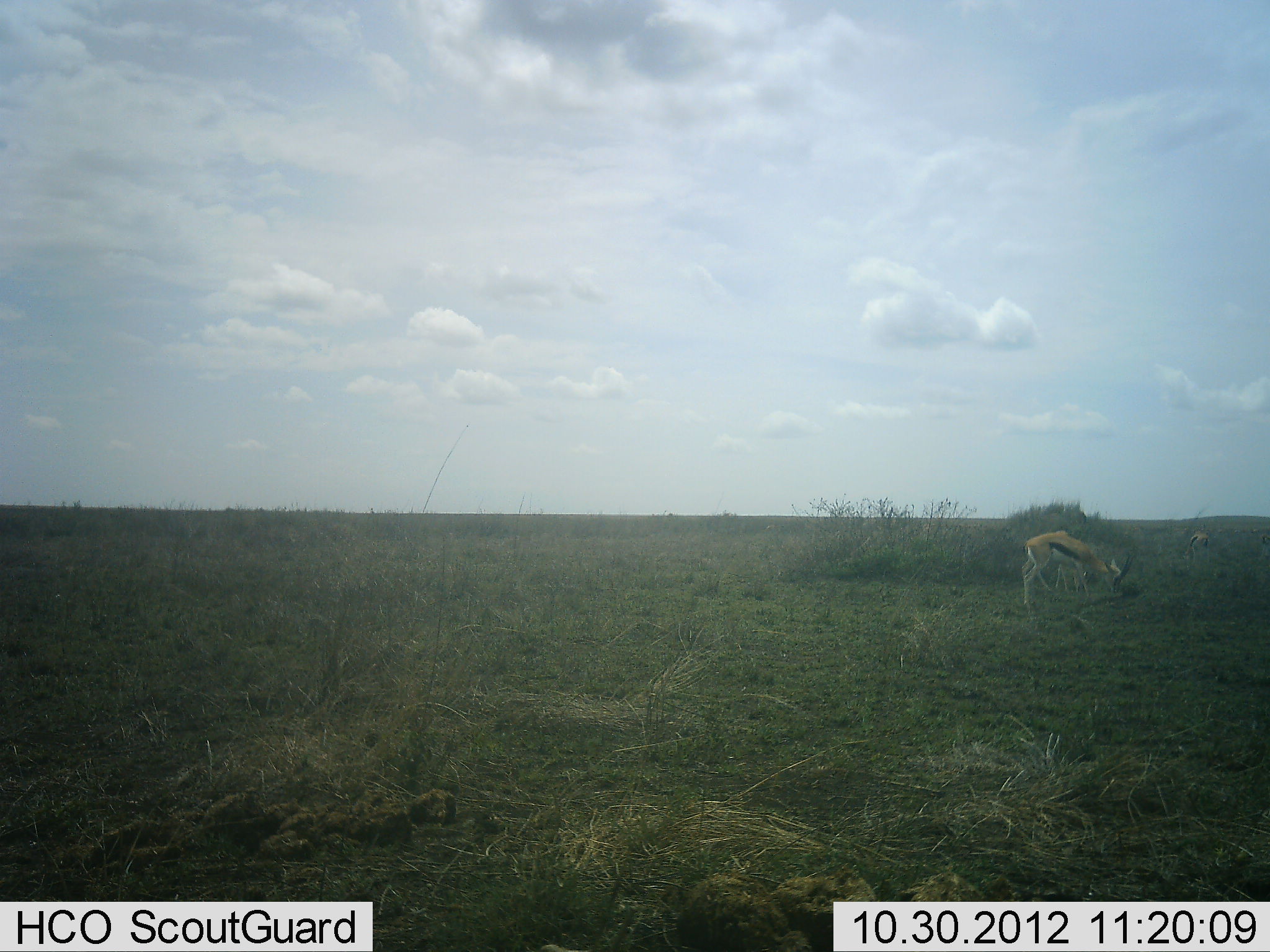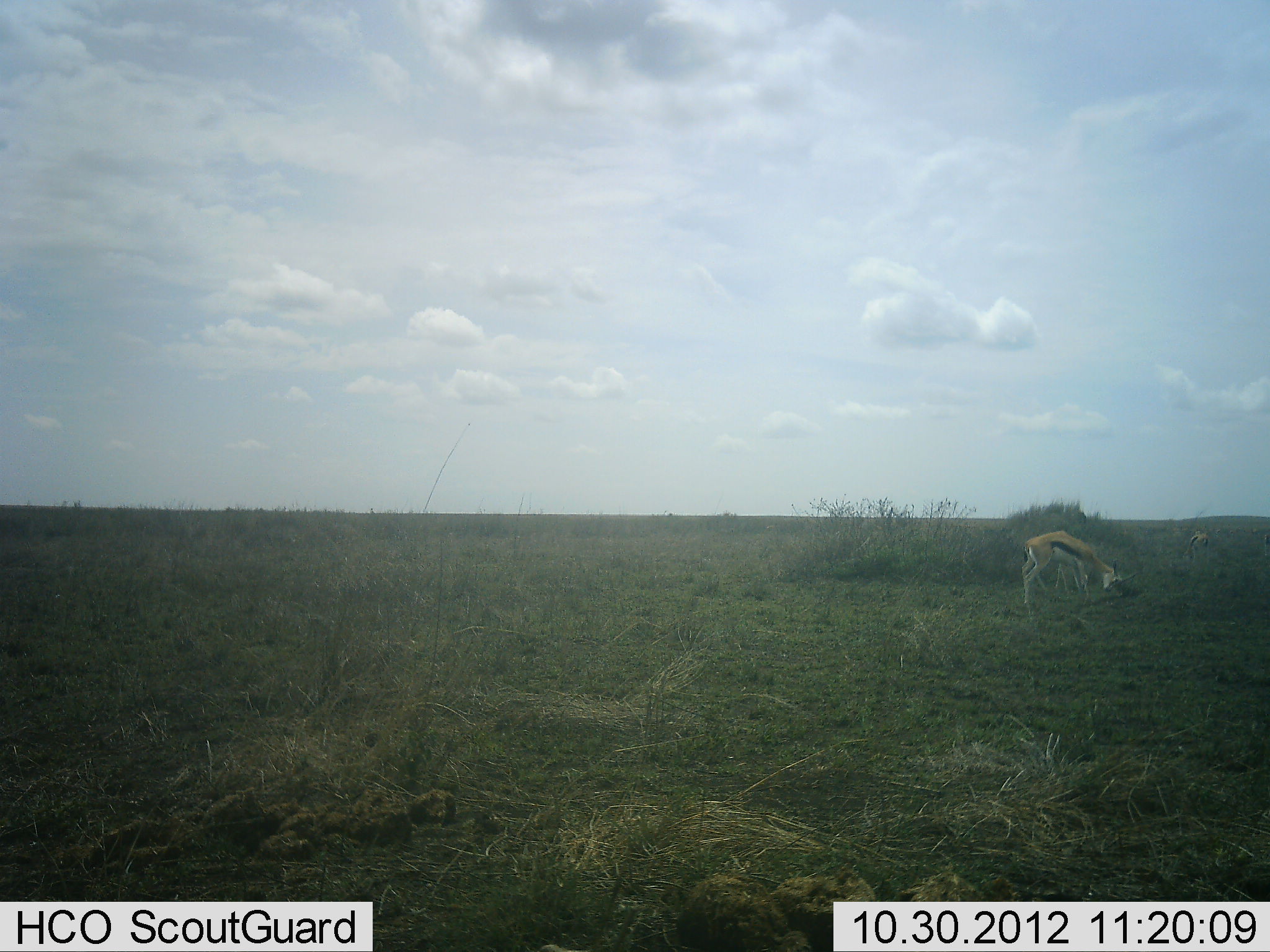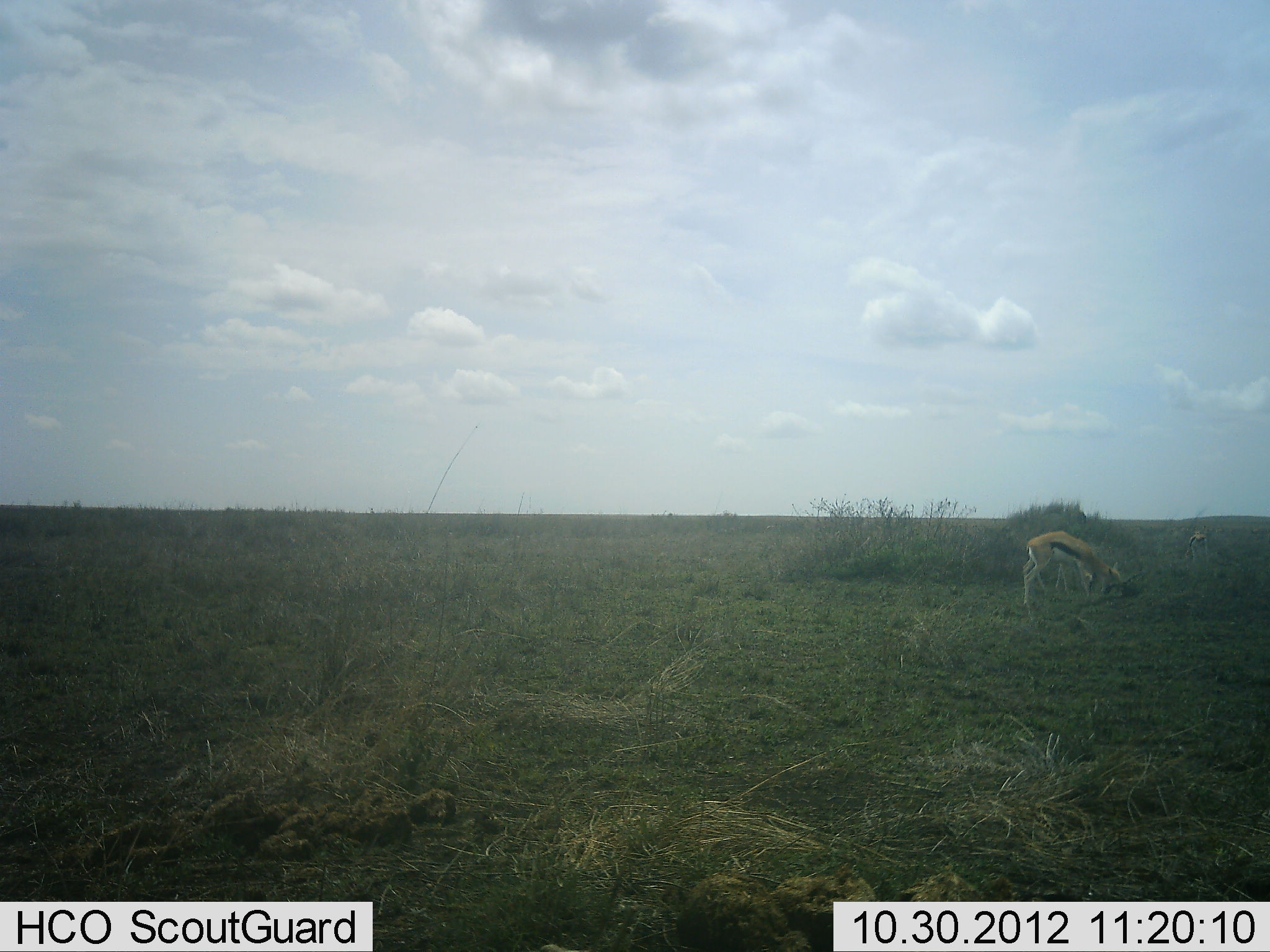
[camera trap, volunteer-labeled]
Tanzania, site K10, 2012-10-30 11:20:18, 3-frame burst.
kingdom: Animalia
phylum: Chordata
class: Mammalia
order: Artiodactyla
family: Bovidae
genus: Eudorcas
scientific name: Eudorcas thomsonii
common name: thomson's gazelle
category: gazellethomsons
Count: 2.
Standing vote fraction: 30%.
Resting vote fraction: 0%.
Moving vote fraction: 0%.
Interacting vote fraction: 0%.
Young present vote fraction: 0%.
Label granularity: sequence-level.